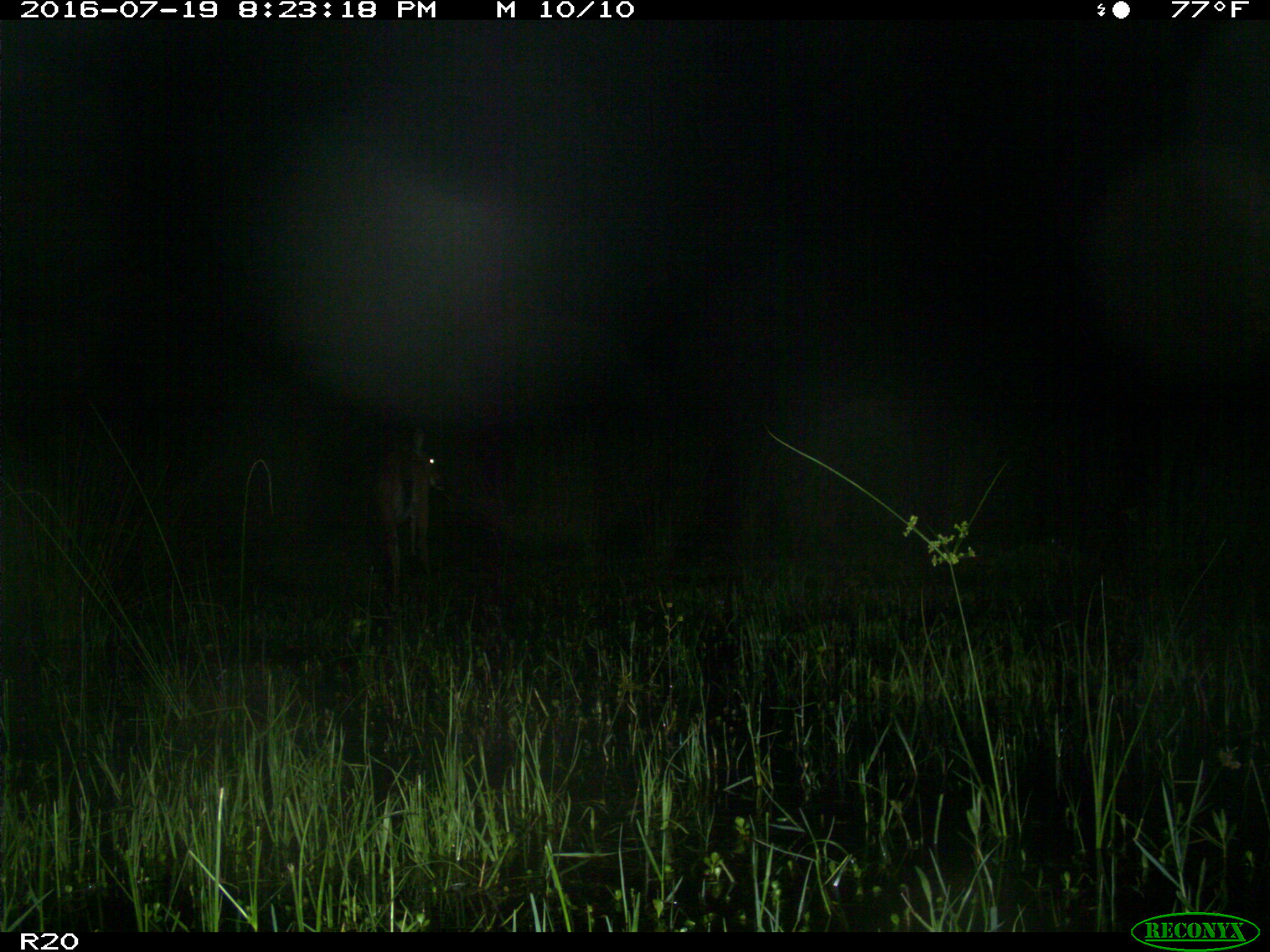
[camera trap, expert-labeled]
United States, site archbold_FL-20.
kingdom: Animalia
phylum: Chordata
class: Mammalia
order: Artiodactyla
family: Cervidae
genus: Odocoileus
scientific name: Odocoileus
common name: deer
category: unidentified deer